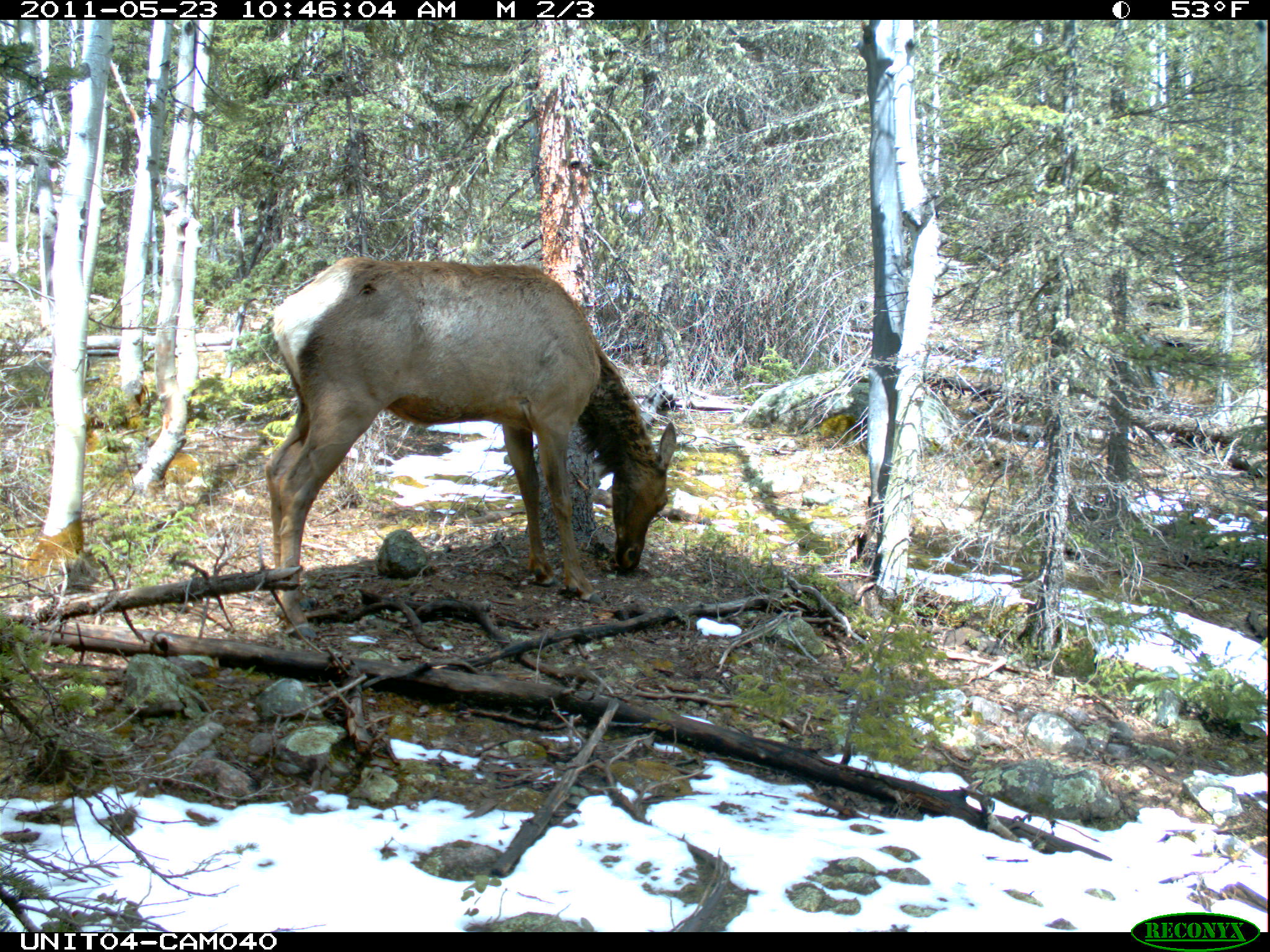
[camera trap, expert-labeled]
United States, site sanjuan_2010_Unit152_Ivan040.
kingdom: Animalia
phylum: Chordata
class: Mammalia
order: Artiodactyla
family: Cervidae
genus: Cervus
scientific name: Cervus elaphus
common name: red deer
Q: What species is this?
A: Cervus elaphus (red deer).